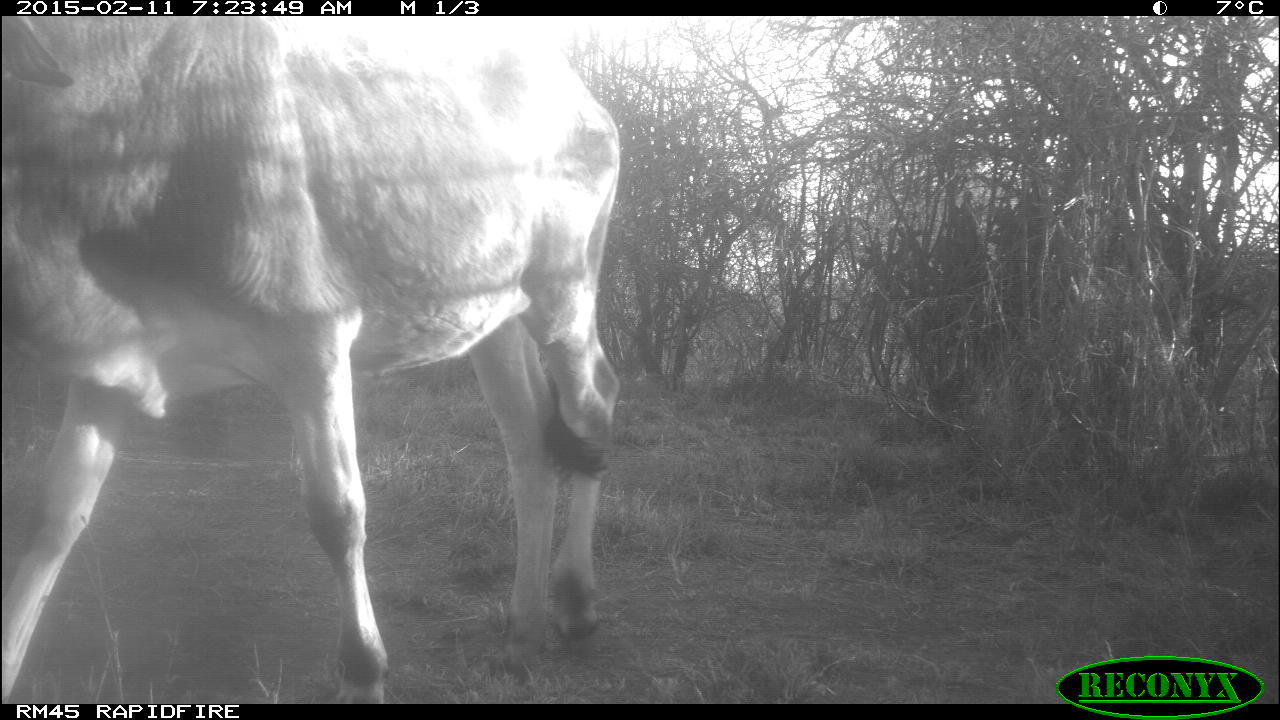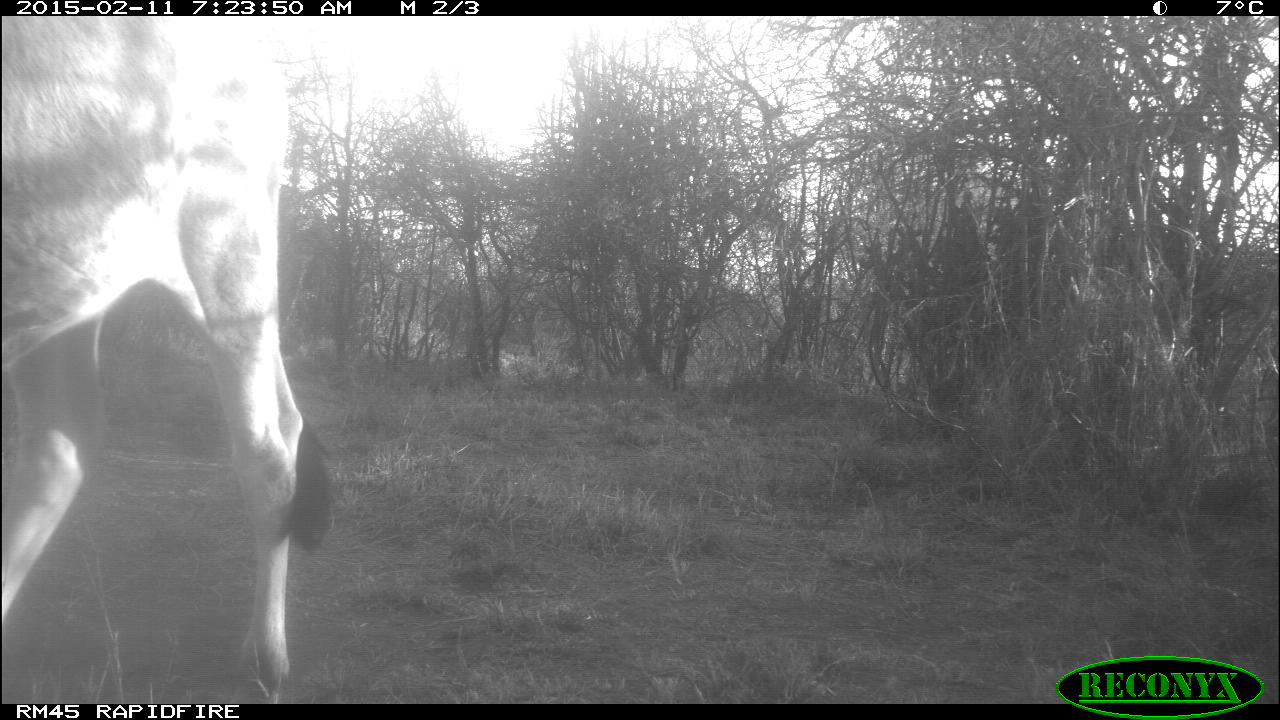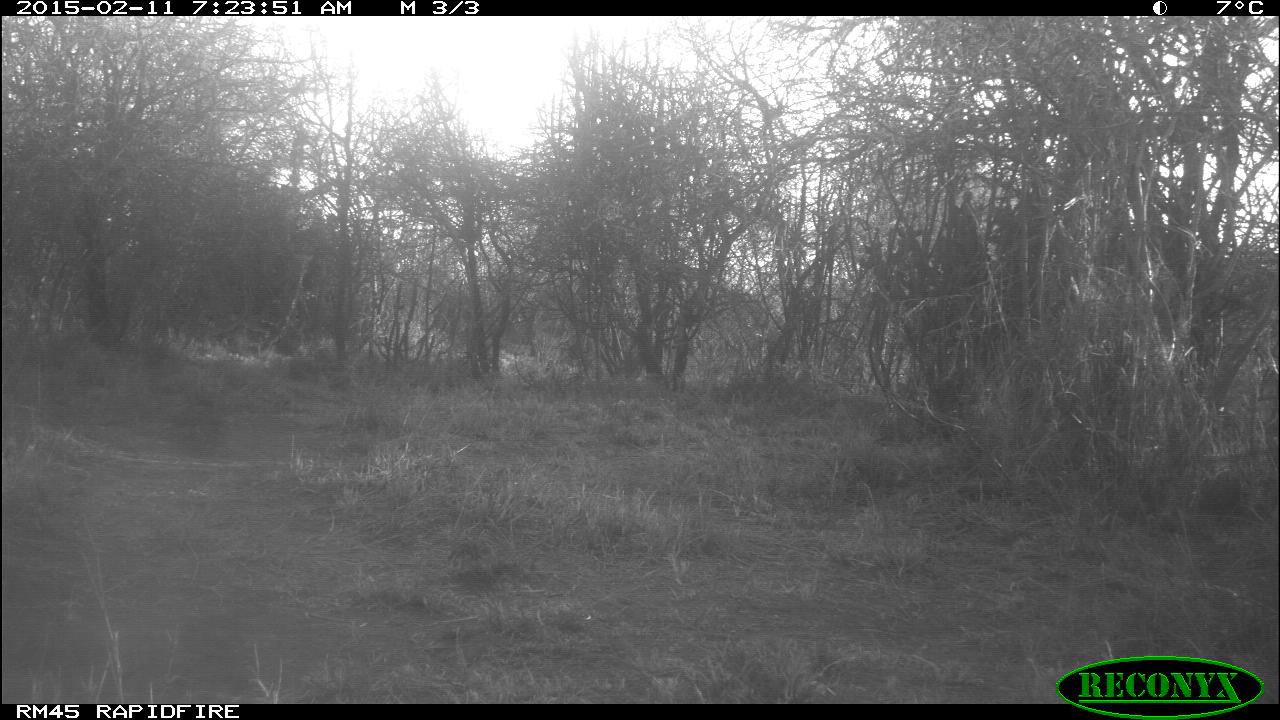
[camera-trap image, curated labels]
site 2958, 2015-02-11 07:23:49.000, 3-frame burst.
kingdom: Animalia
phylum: Chordata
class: Mammalia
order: Artiodactyla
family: Bovidae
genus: Bos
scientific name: Bos taurus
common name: domestic cattle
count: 1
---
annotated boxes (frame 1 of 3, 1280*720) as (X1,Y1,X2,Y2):
bos taurus: (2,16,615,704)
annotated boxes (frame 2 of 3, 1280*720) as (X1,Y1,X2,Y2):
bos taurus: (0,16,330,707)